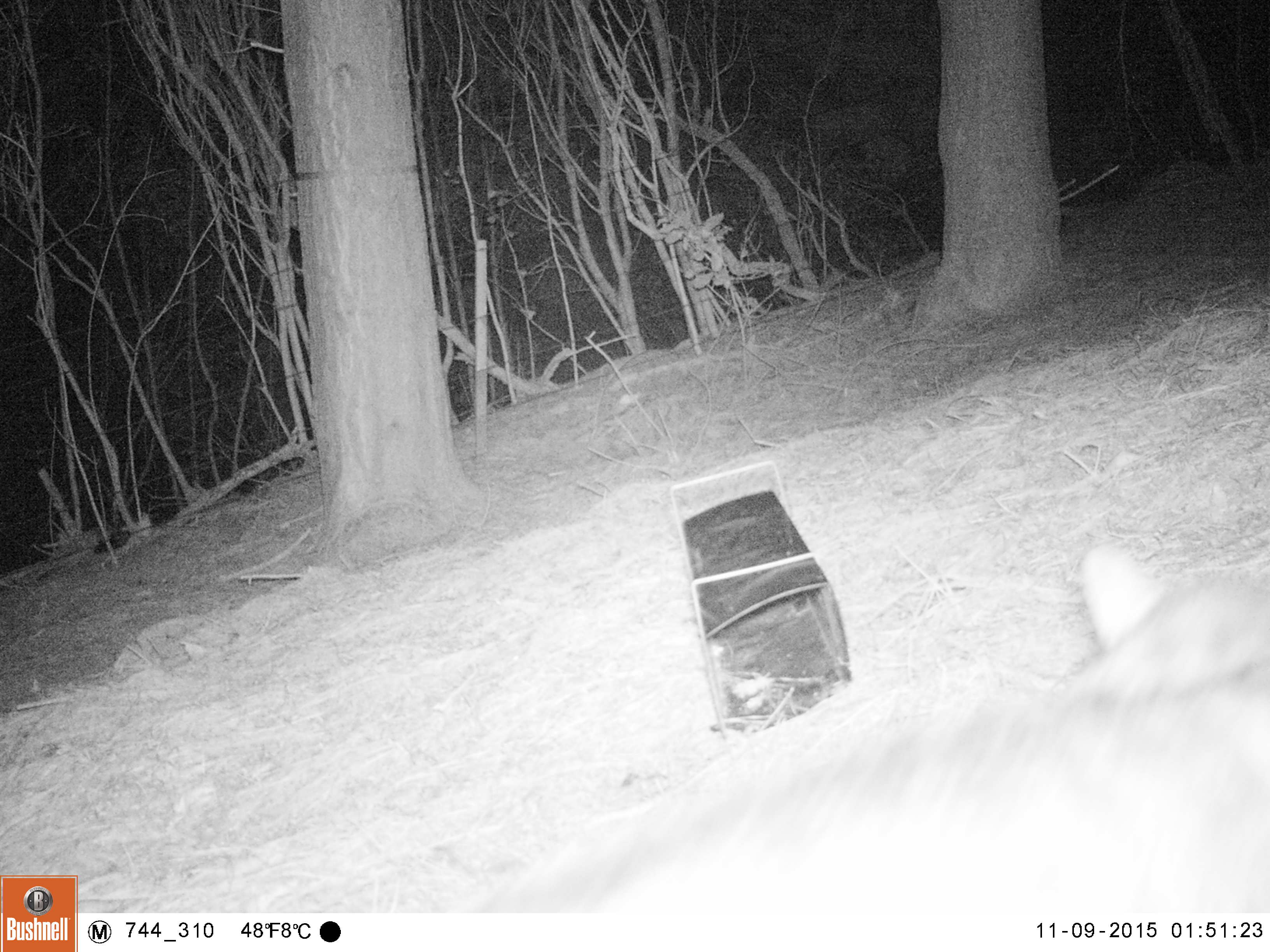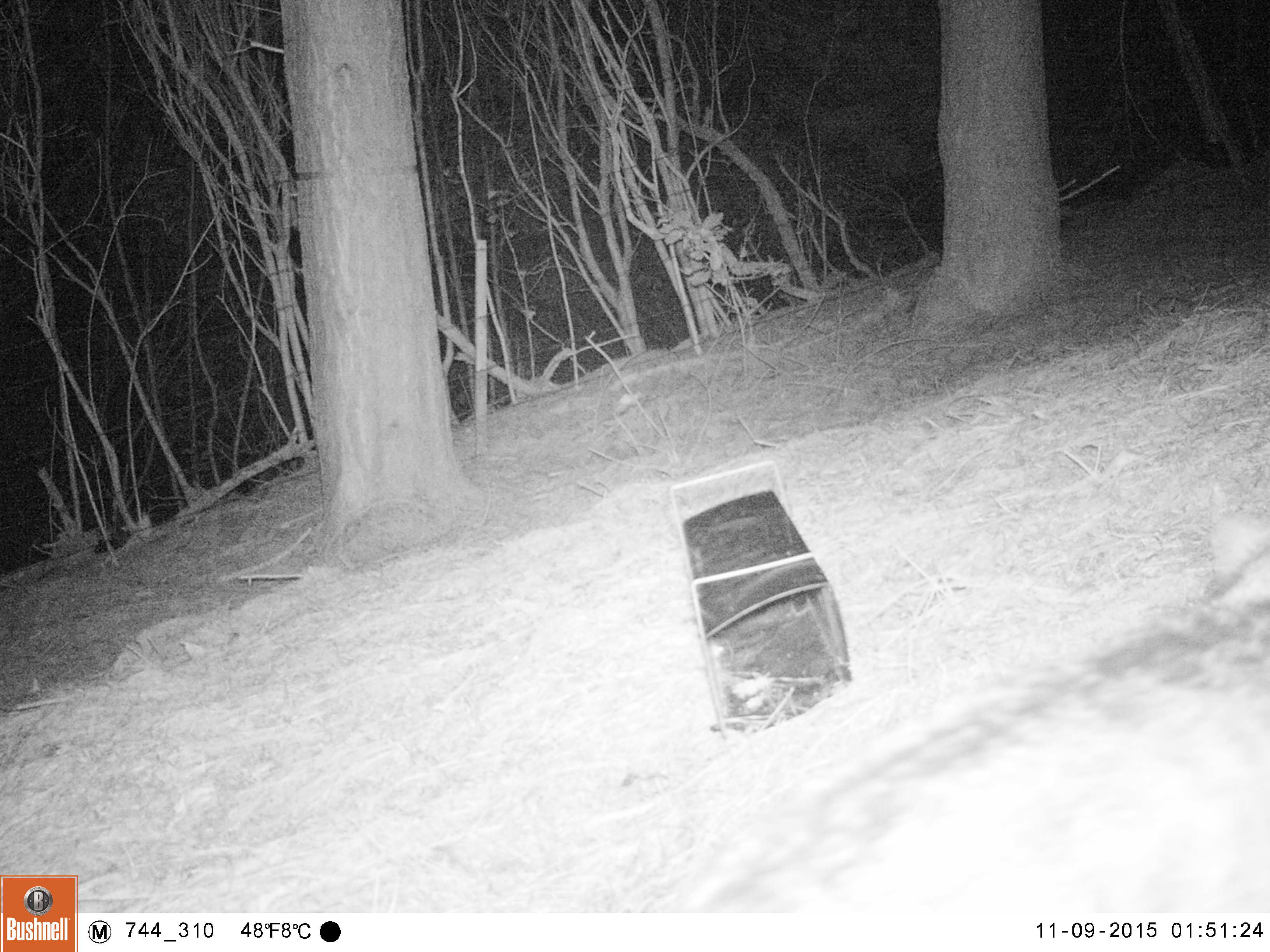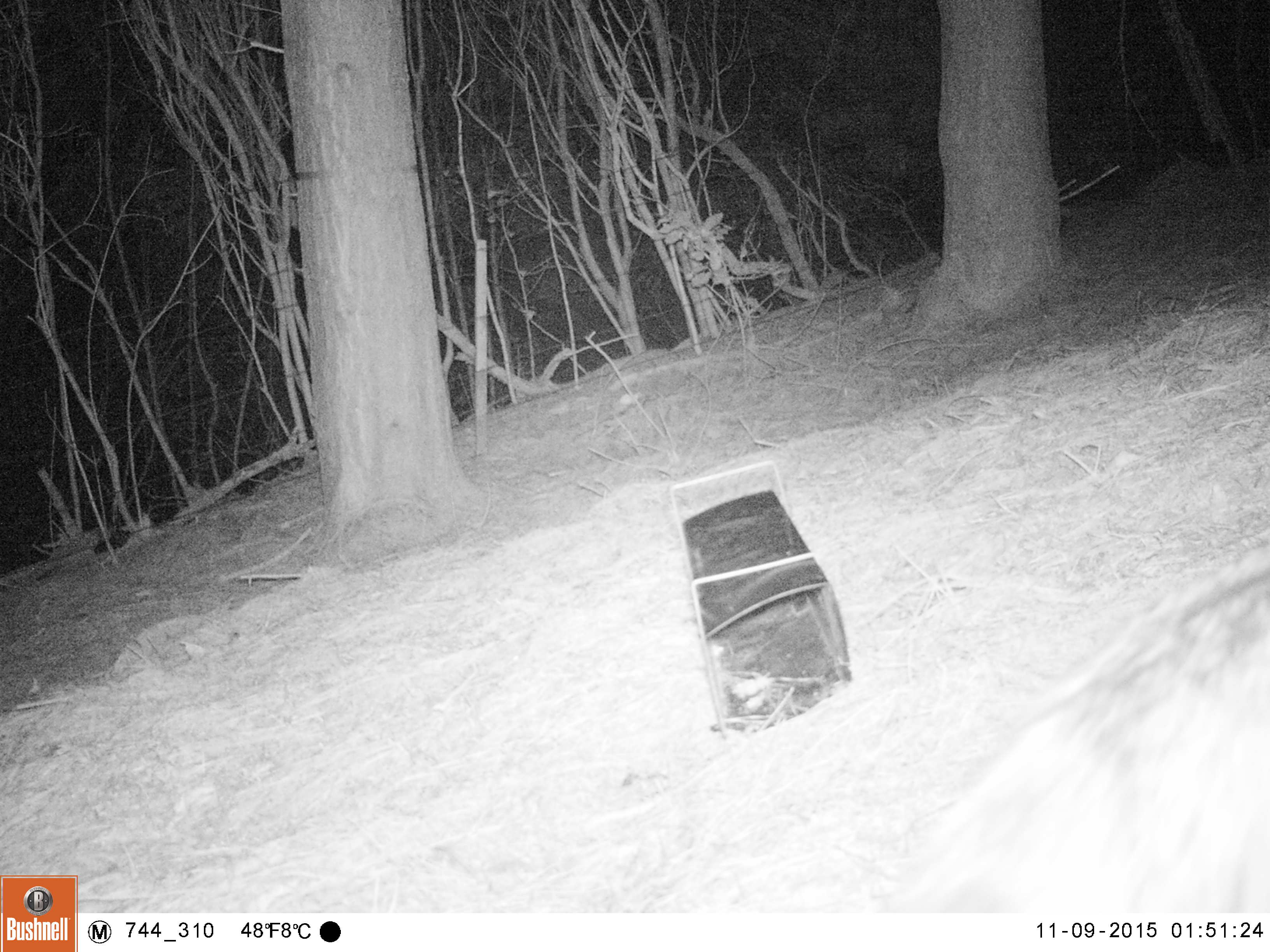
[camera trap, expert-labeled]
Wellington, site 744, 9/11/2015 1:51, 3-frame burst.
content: unidentified animal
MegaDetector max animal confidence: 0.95